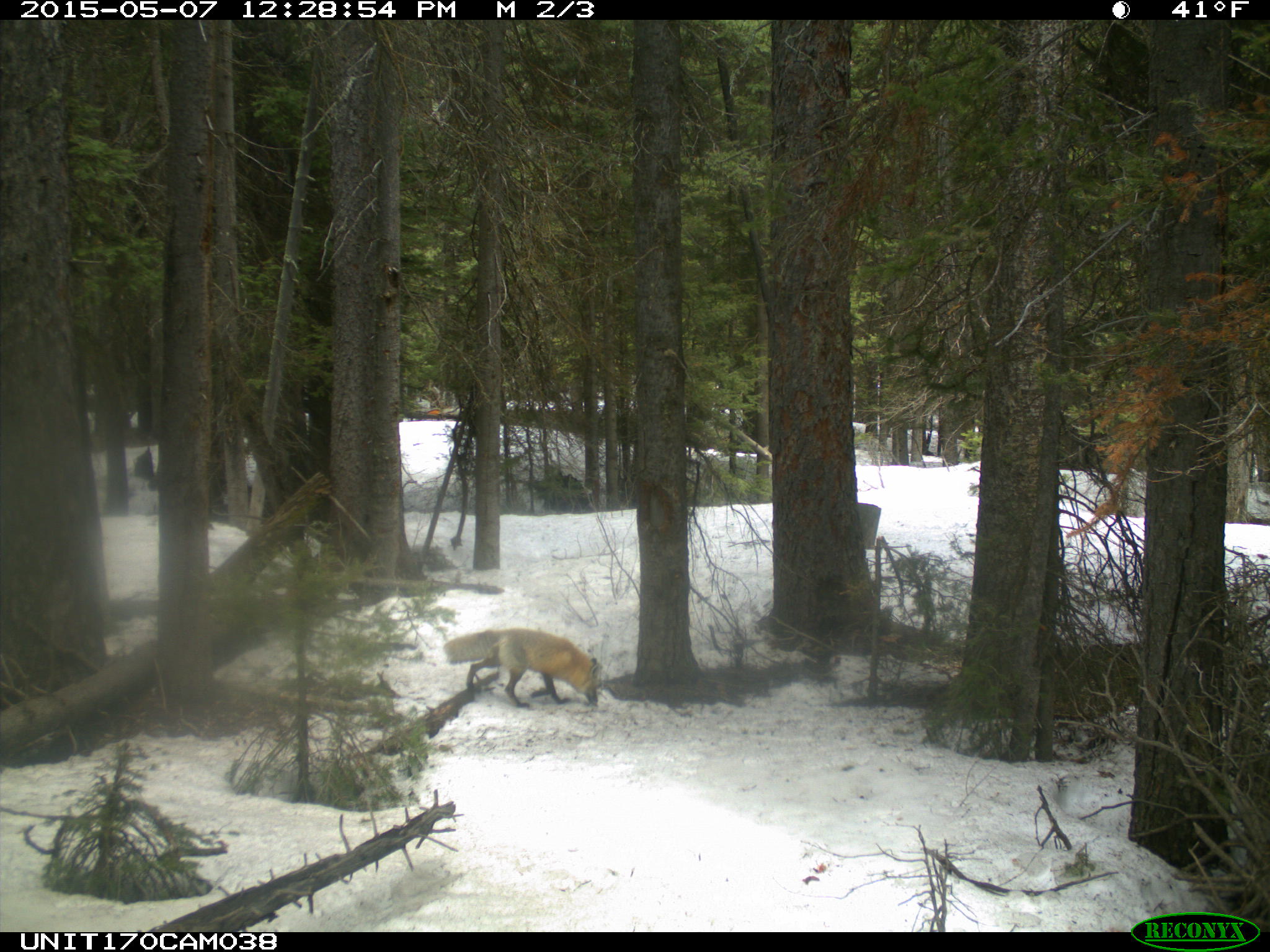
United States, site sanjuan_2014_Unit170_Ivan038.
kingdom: Animalia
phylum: Chordata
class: Mammalia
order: Carnivora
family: Canidae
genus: Vulpes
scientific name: Vulpes vulpes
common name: red fox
Vulpes vulpes (red fox).